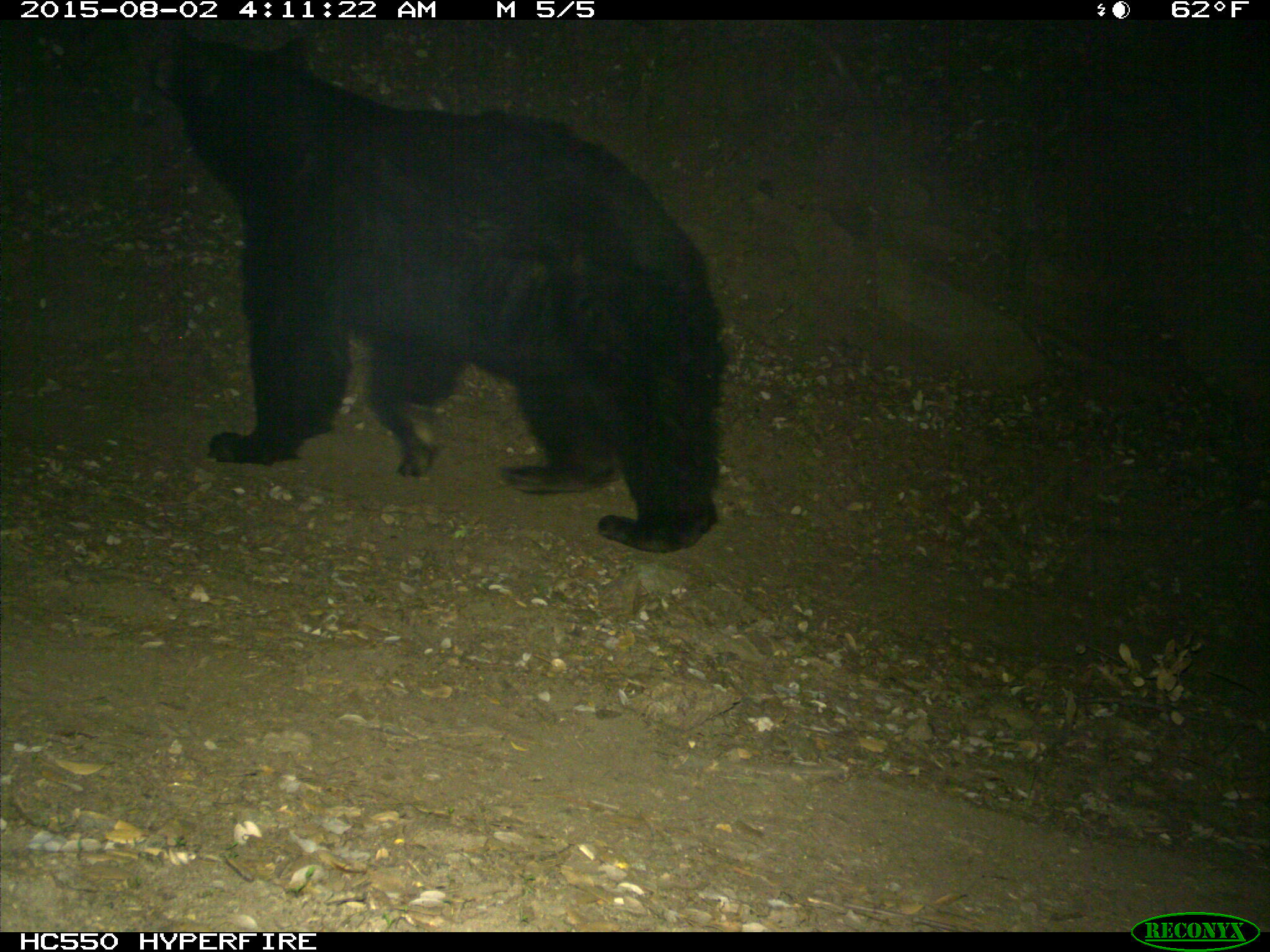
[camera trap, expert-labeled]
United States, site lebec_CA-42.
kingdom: Animalia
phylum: Chordata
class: Mammalia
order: Carnivora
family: Ursidae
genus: Ursus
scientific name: Ursus americanus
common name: american black bear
Ursus americanus (american black bear).